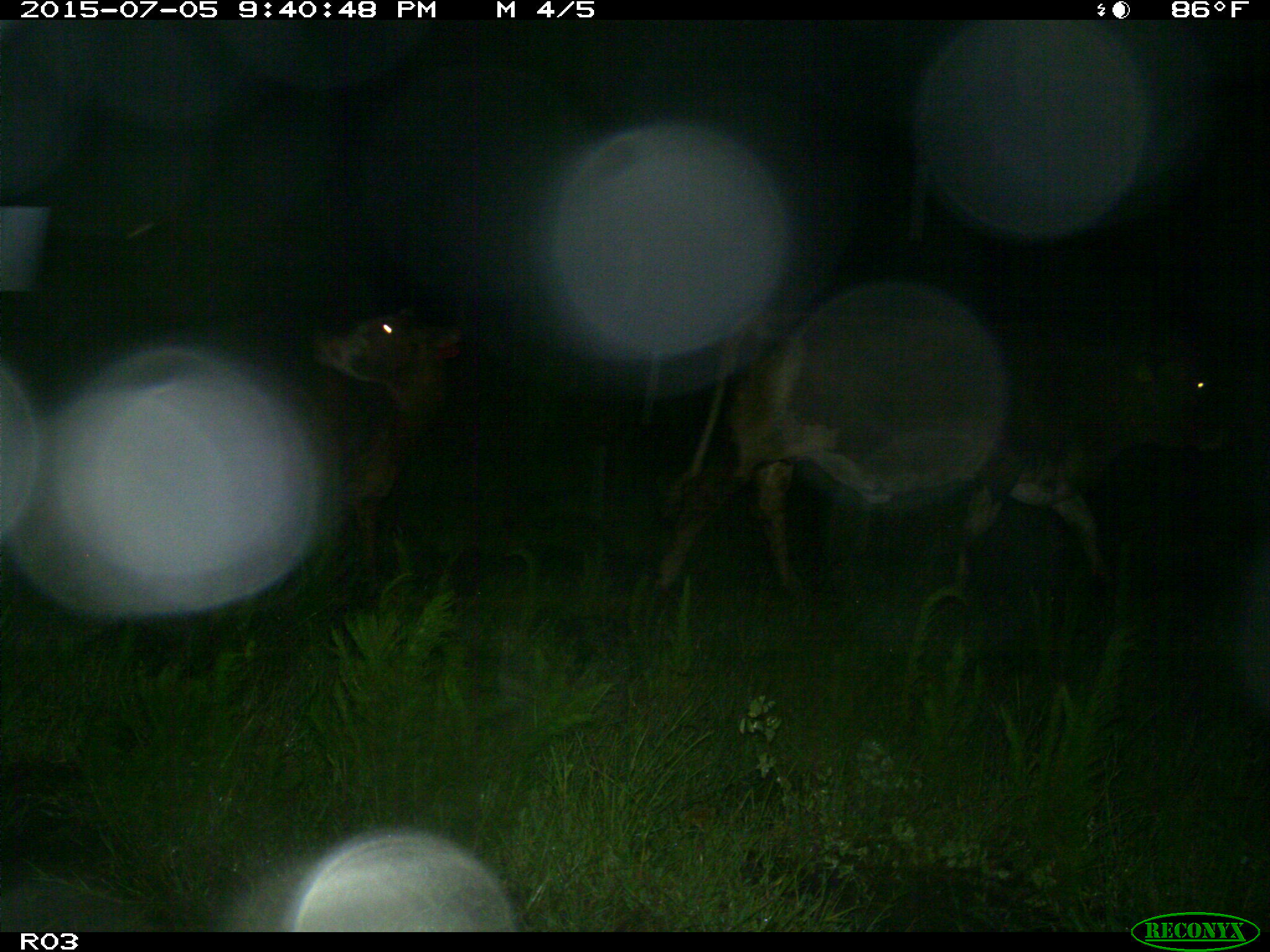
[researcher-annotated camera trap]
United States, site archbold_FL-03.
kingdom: Animalia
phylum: Chordata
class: Mammalia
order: Artiodactyla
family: Bovidae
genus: Bos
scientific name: Bos taurus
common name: domestic cow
Bos taurus (domestic cow).